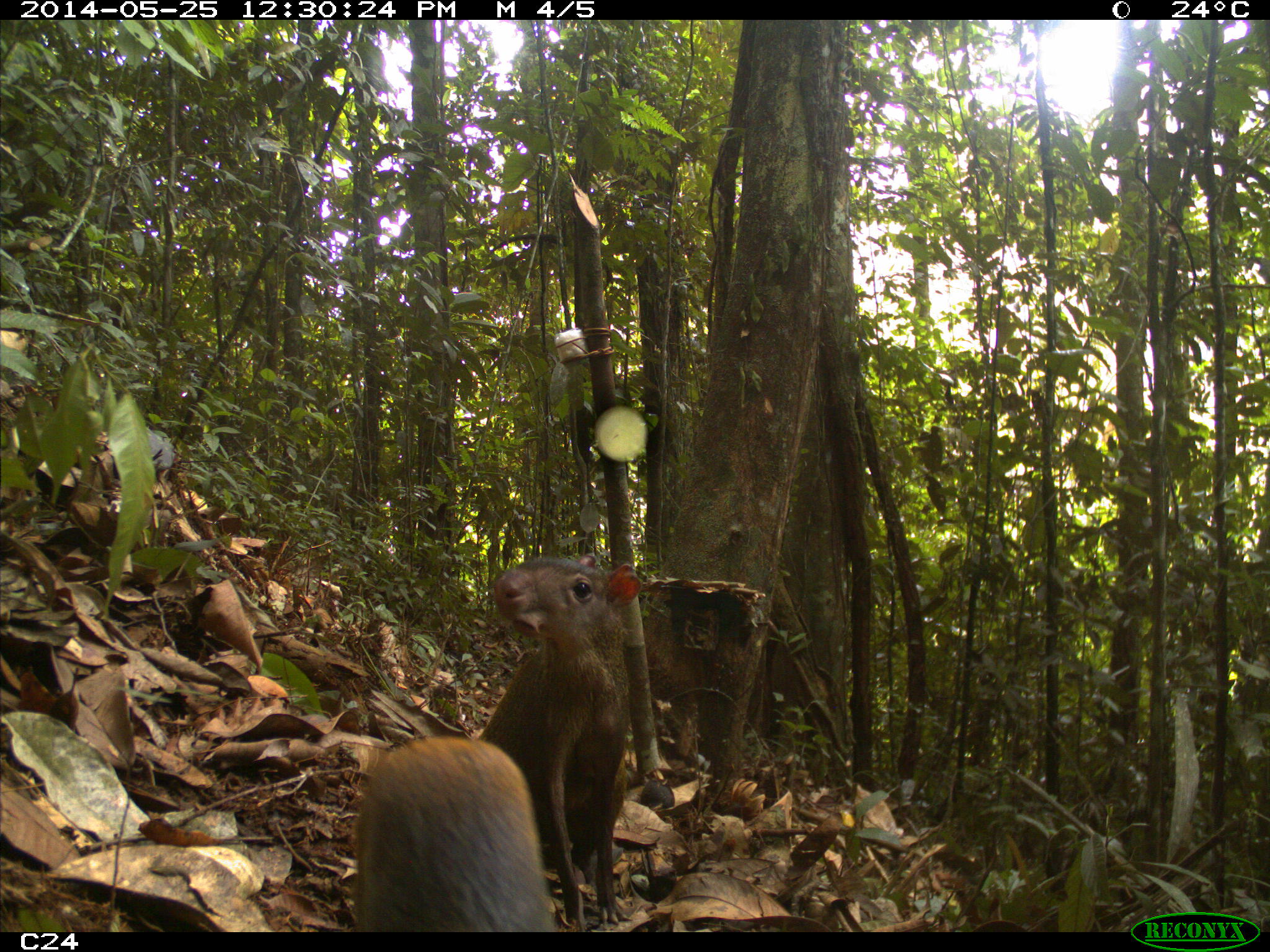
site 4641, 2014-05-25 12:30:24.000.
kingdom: Animalia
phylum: Chordata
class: Mammalia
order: Rodentia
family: Dasyproctidae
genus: Dasyprocta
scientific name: Dasyprocta leporina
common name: red-rumped agouti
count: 3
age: adult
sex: female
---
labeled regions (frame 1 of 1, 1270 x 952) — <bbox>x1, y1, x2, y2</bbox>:
dasyprocta leporina: <bbox>471, 558, 643, 932</bbox>; <bbox>350, 738, 555, 932</bbox>